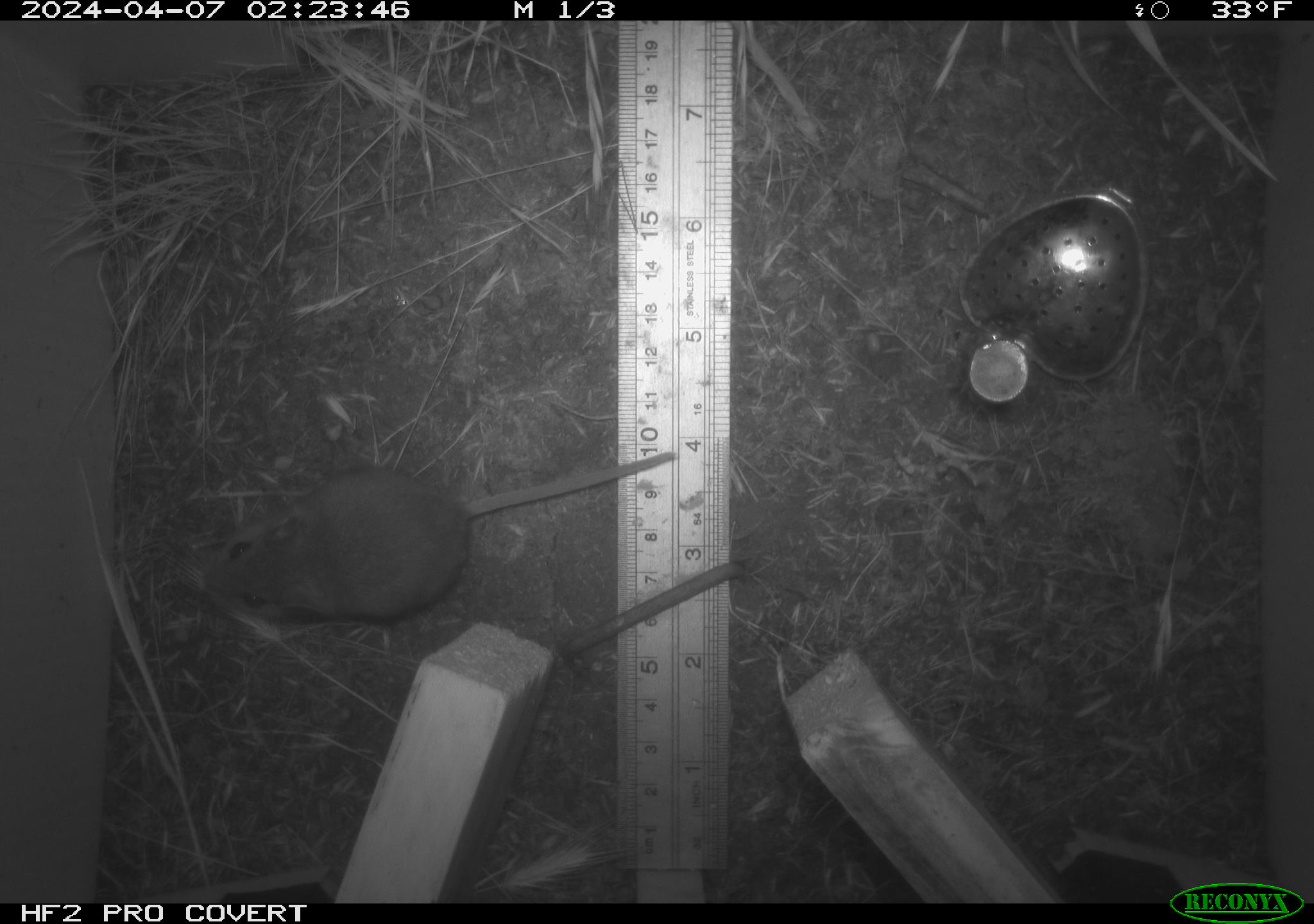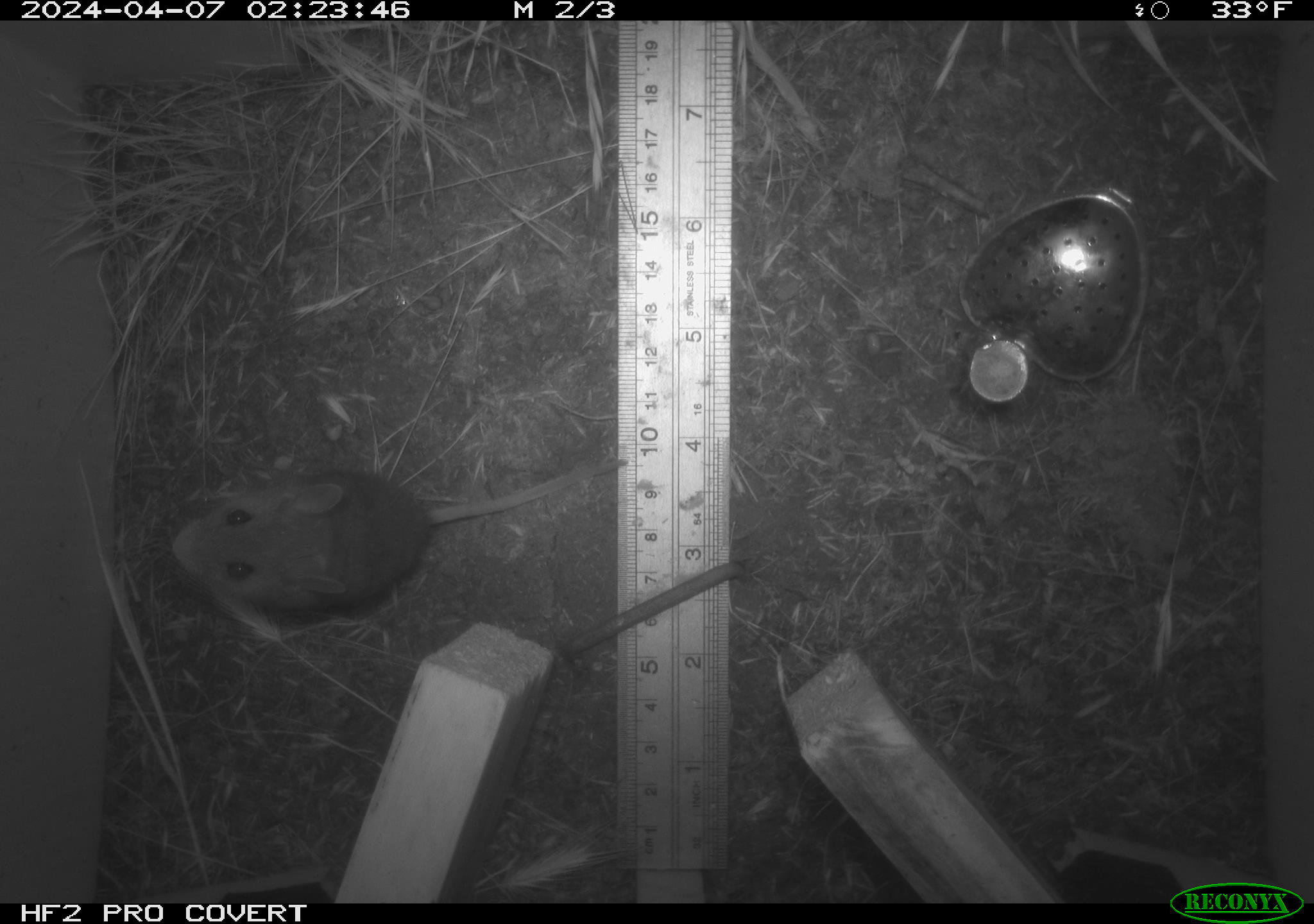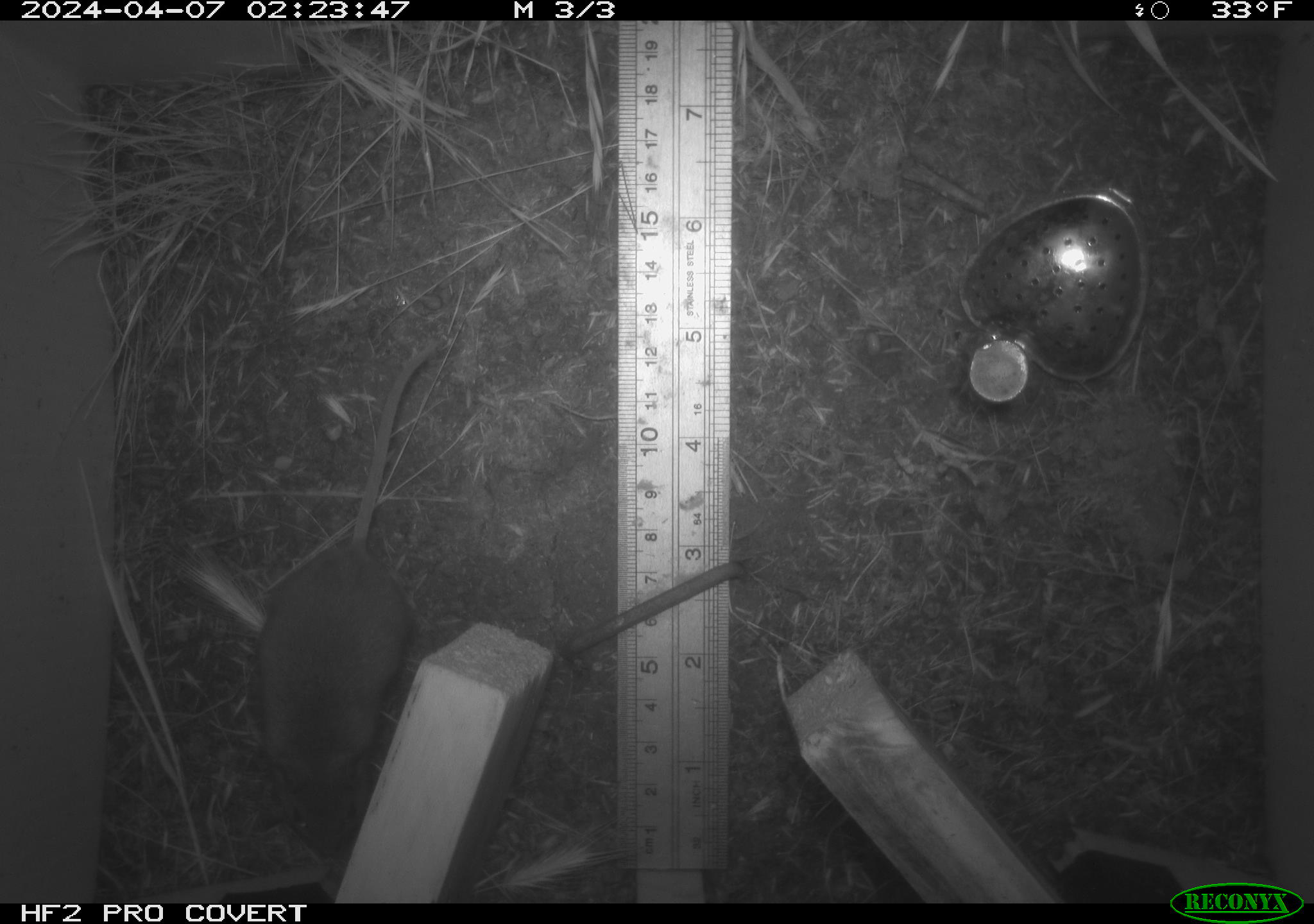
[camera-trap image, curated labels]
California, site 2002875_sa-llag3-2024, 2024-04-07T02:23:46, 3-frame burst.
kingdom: Animalia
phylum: Chordata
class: Mammalia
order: Rodentia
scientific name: Rodentia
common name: rodent